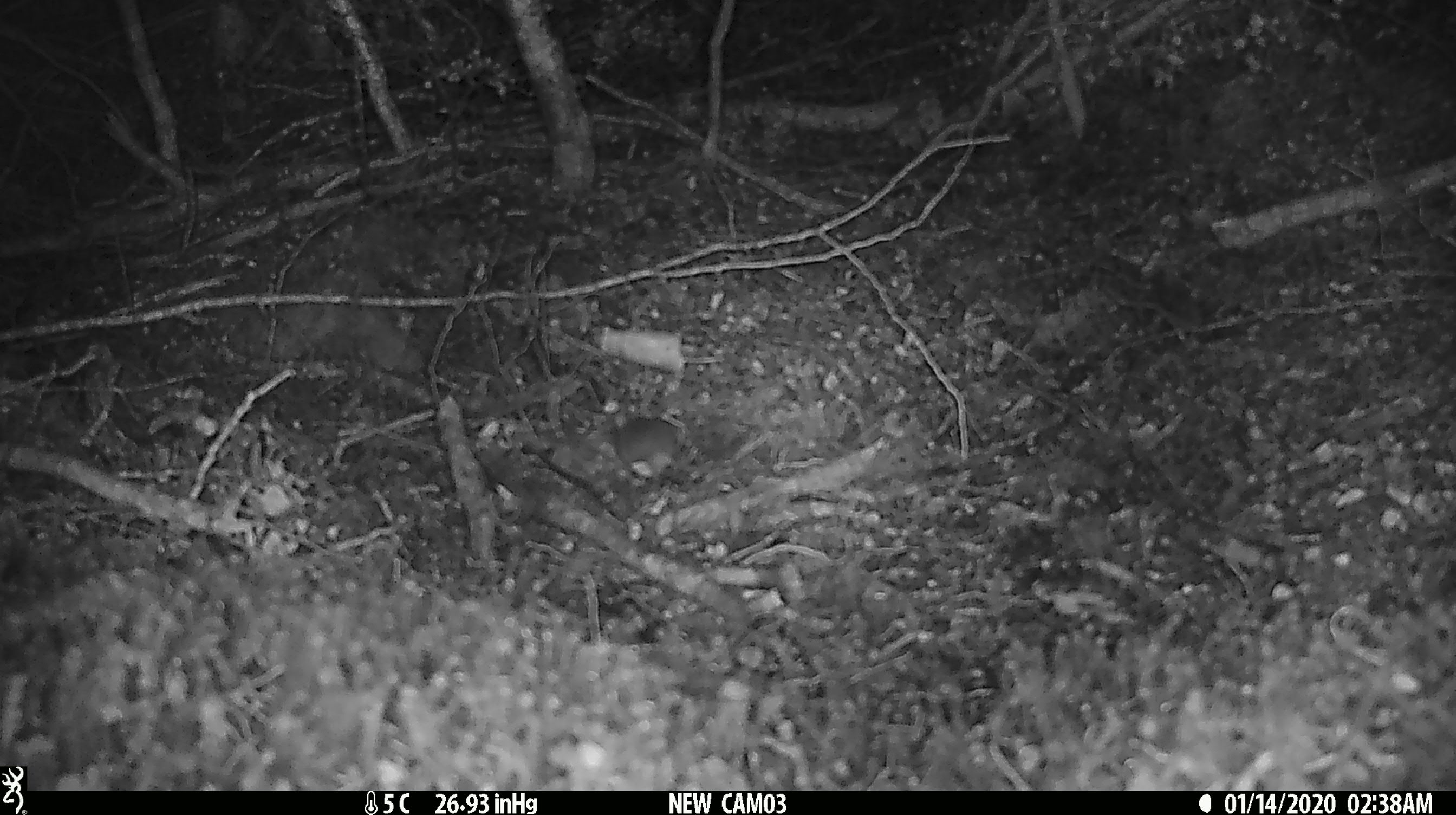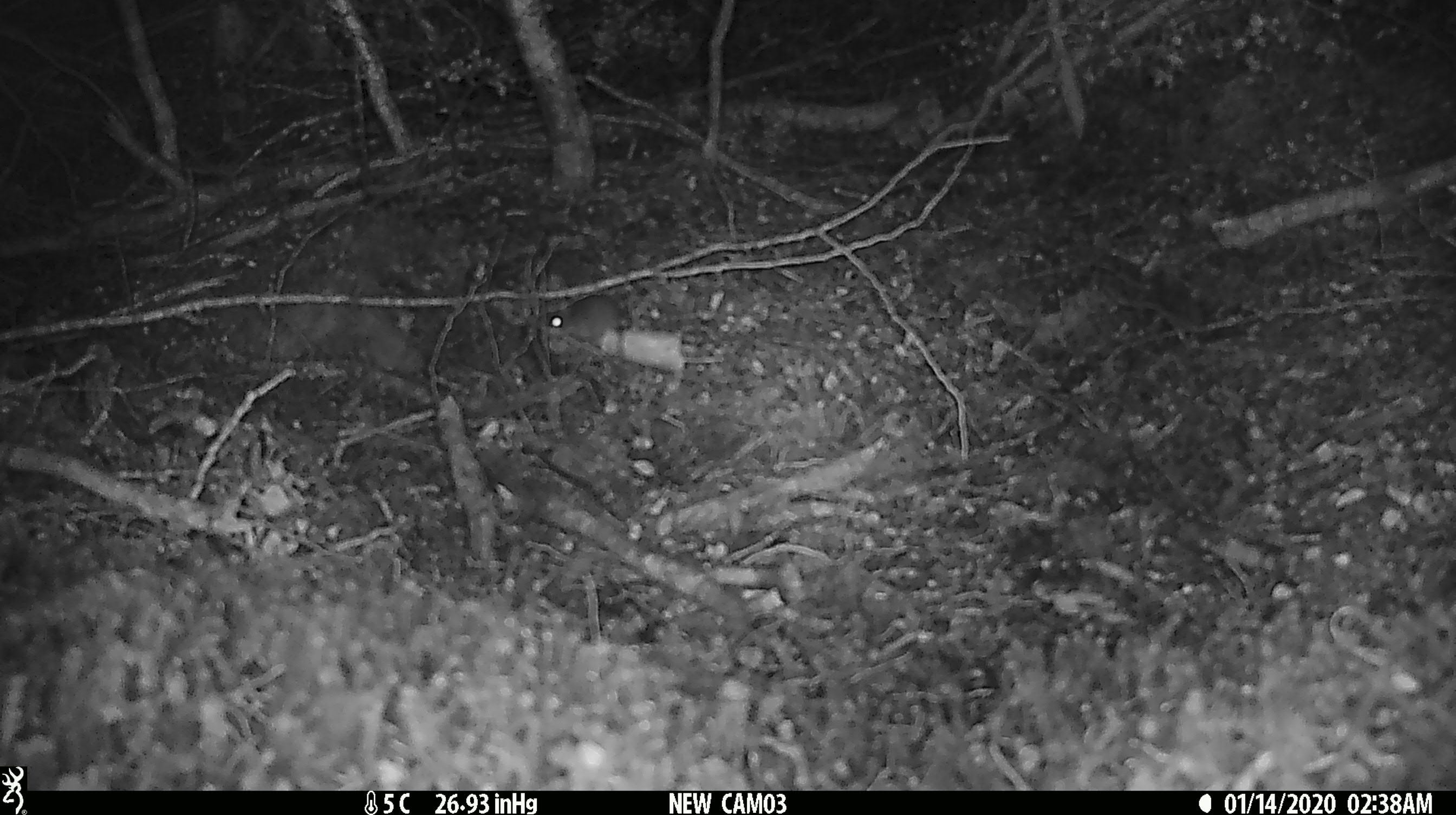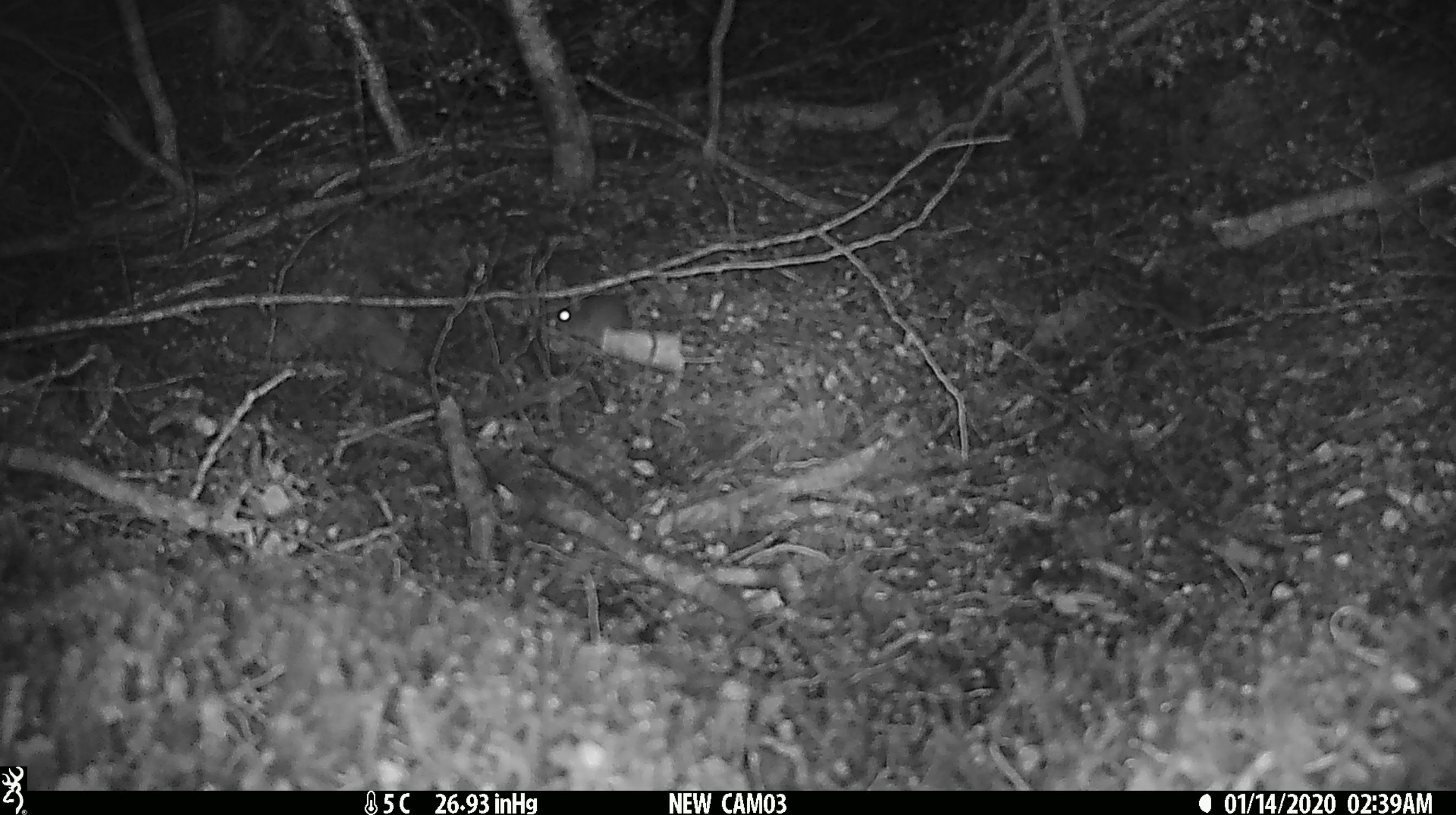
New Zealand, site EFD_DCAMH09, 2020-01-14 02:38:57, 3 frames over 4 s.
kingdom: Animalia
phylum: Chordata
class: Mammalia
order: Rodentia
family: Muridae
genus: Mus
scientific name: Mus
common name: mouse